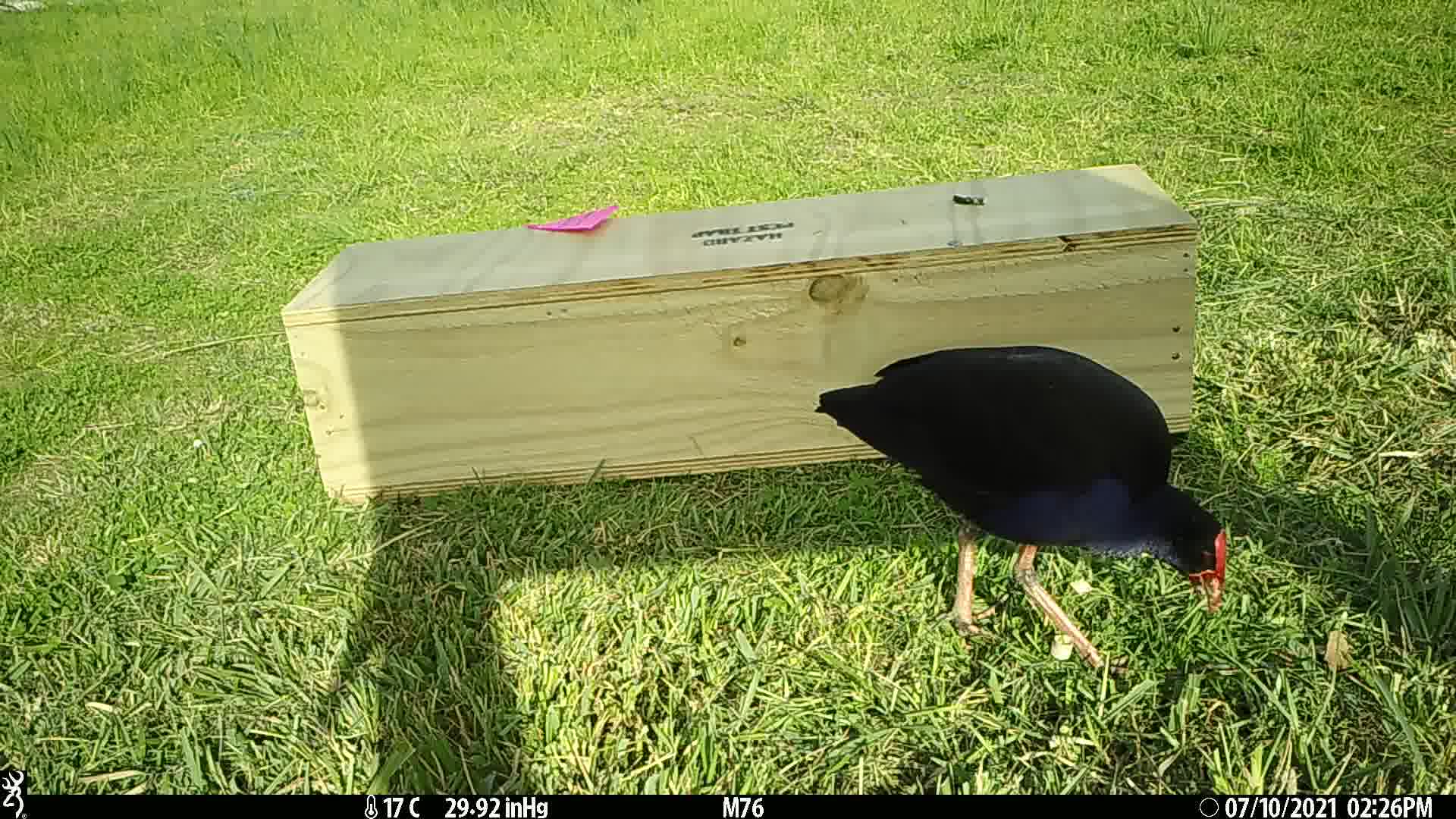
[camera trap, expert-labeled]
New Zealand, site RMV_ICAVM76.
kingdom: Animalia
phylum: Chordata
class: Aves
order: Gruiformes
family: Rallidae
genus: Porphyrio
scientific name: Porphyrio melanotus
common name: australasian swamphen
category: pukeko